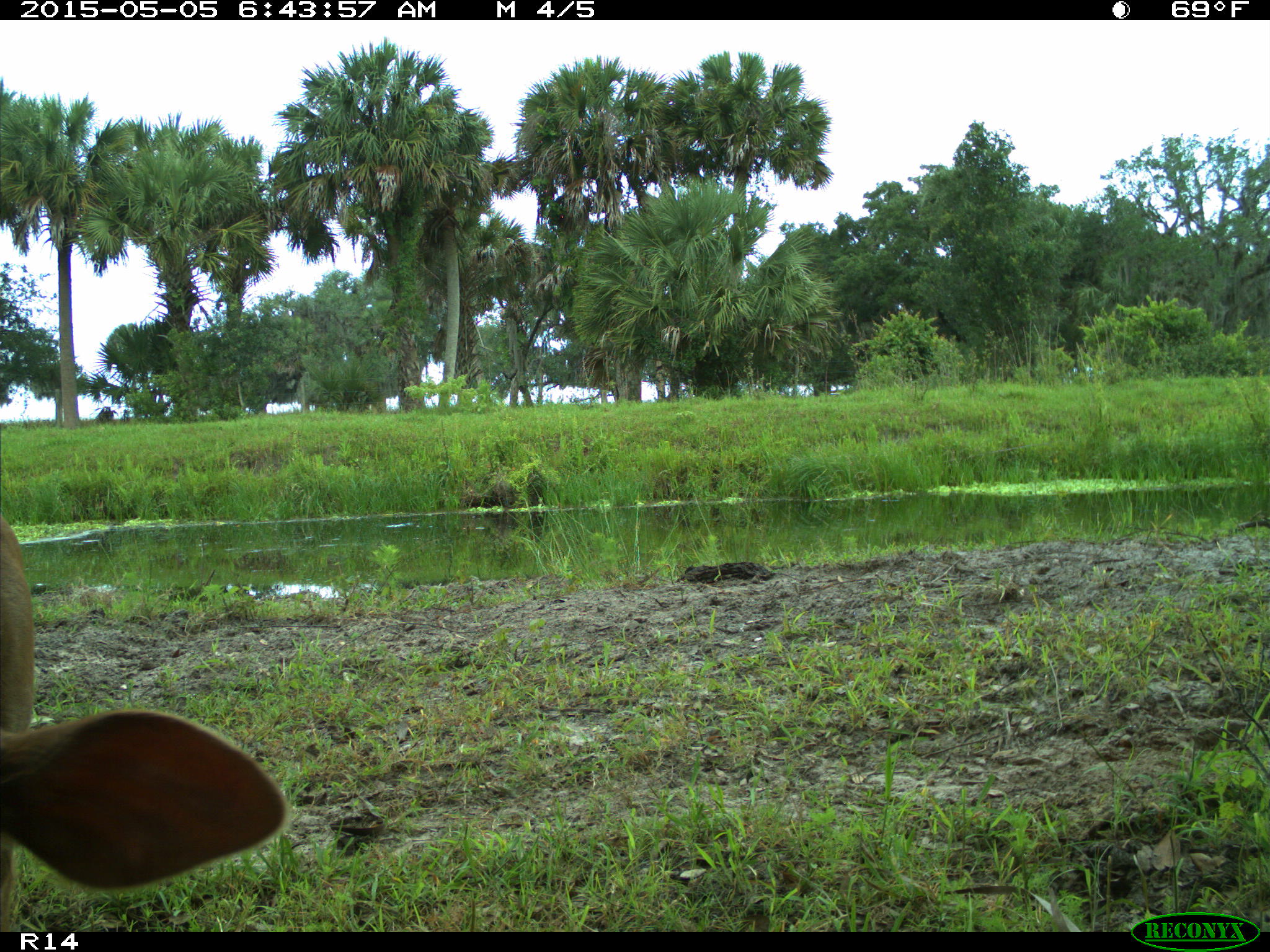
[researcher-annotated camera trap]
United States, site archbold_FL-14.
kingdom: Animalia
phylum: Chordata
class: Mammalia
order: Artiodactyla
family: Bovidae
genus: Bos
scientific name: Bos taurus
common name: domestic cow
Bos taurus (domestic cow).